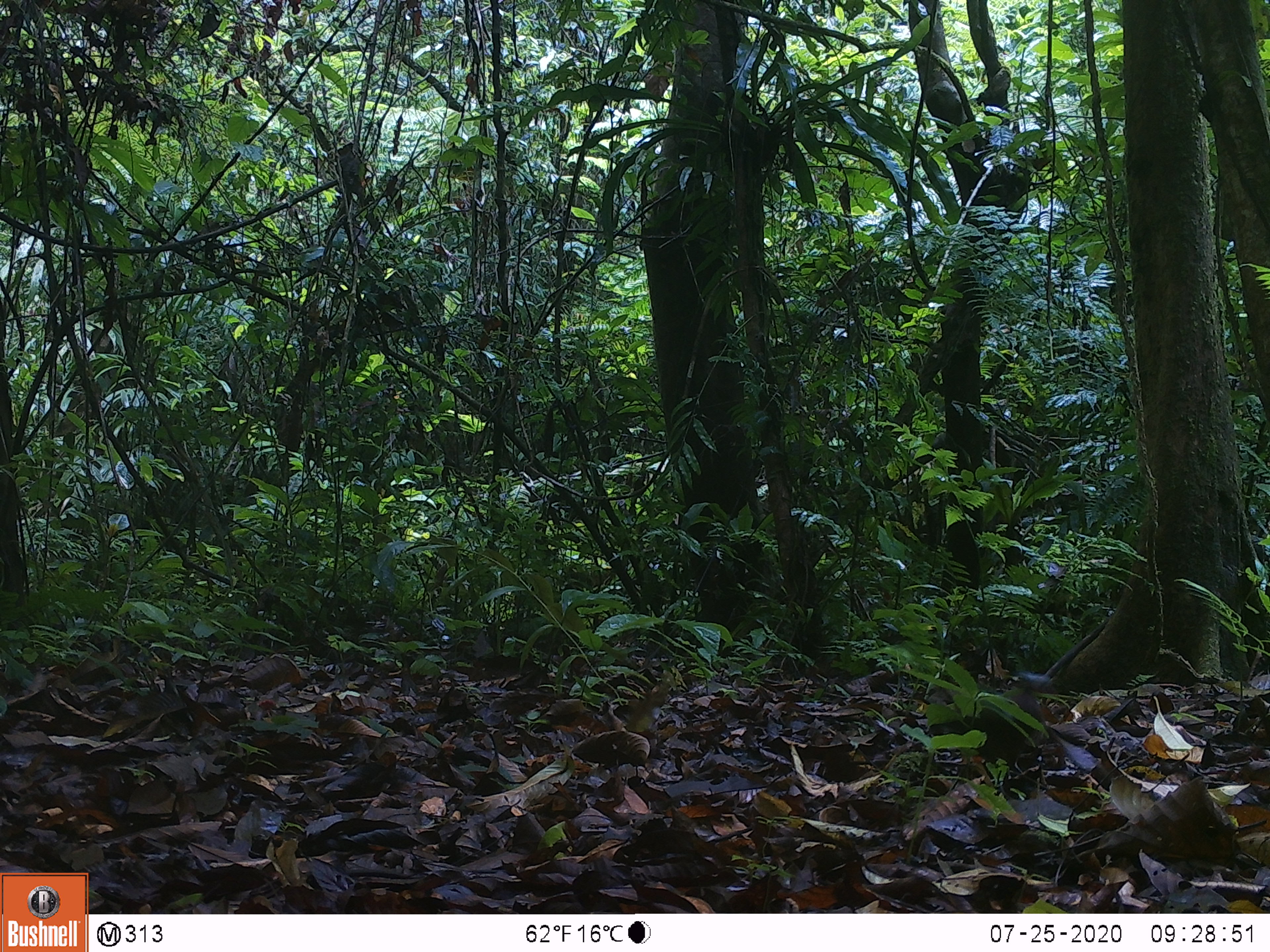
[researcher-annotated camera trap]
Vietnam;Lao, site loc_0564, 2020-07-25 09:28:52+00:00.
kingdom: Animalia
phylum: Chordata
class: Aves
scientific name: Aves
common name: bird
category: unidentified bird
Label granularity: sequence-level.